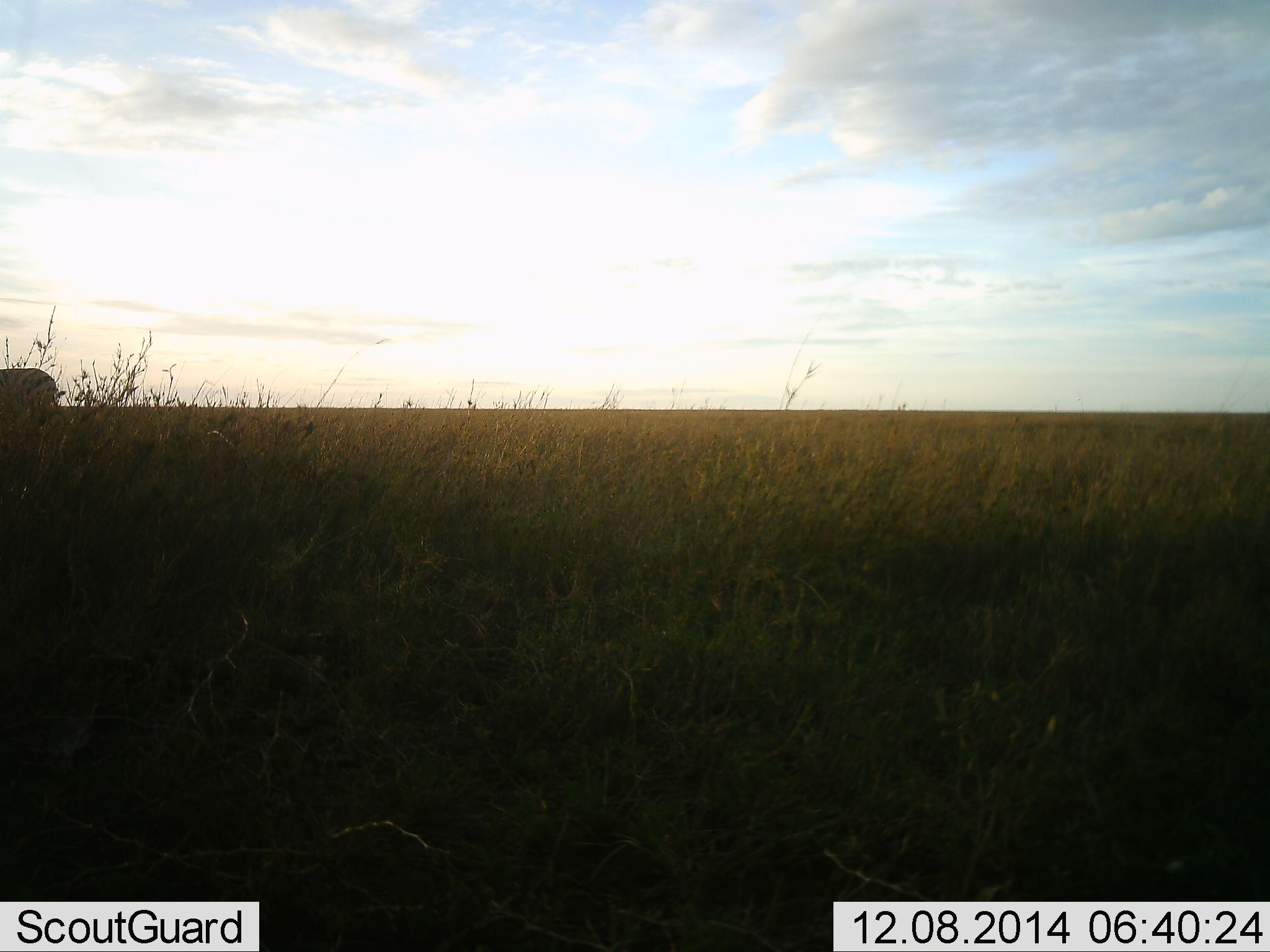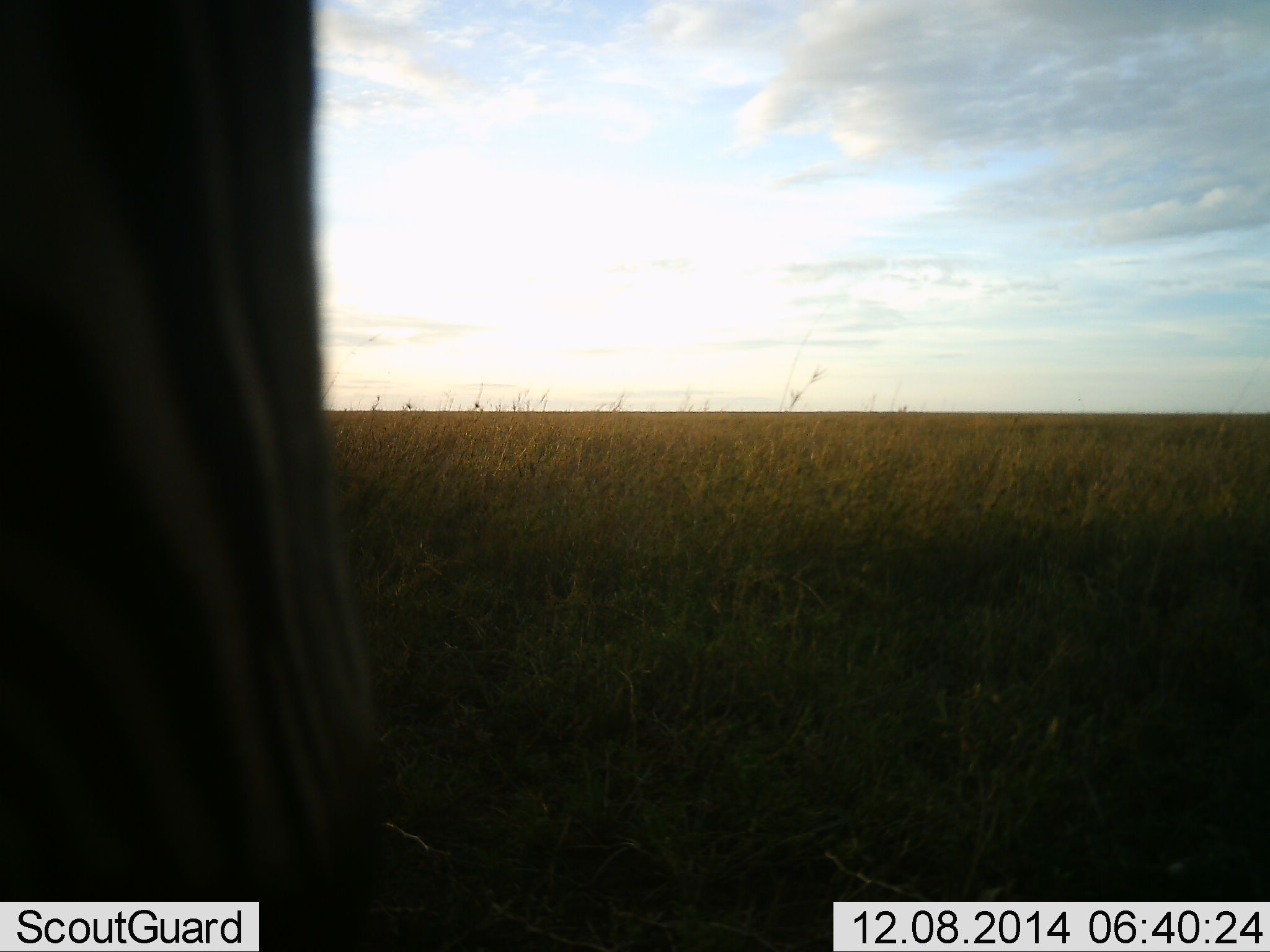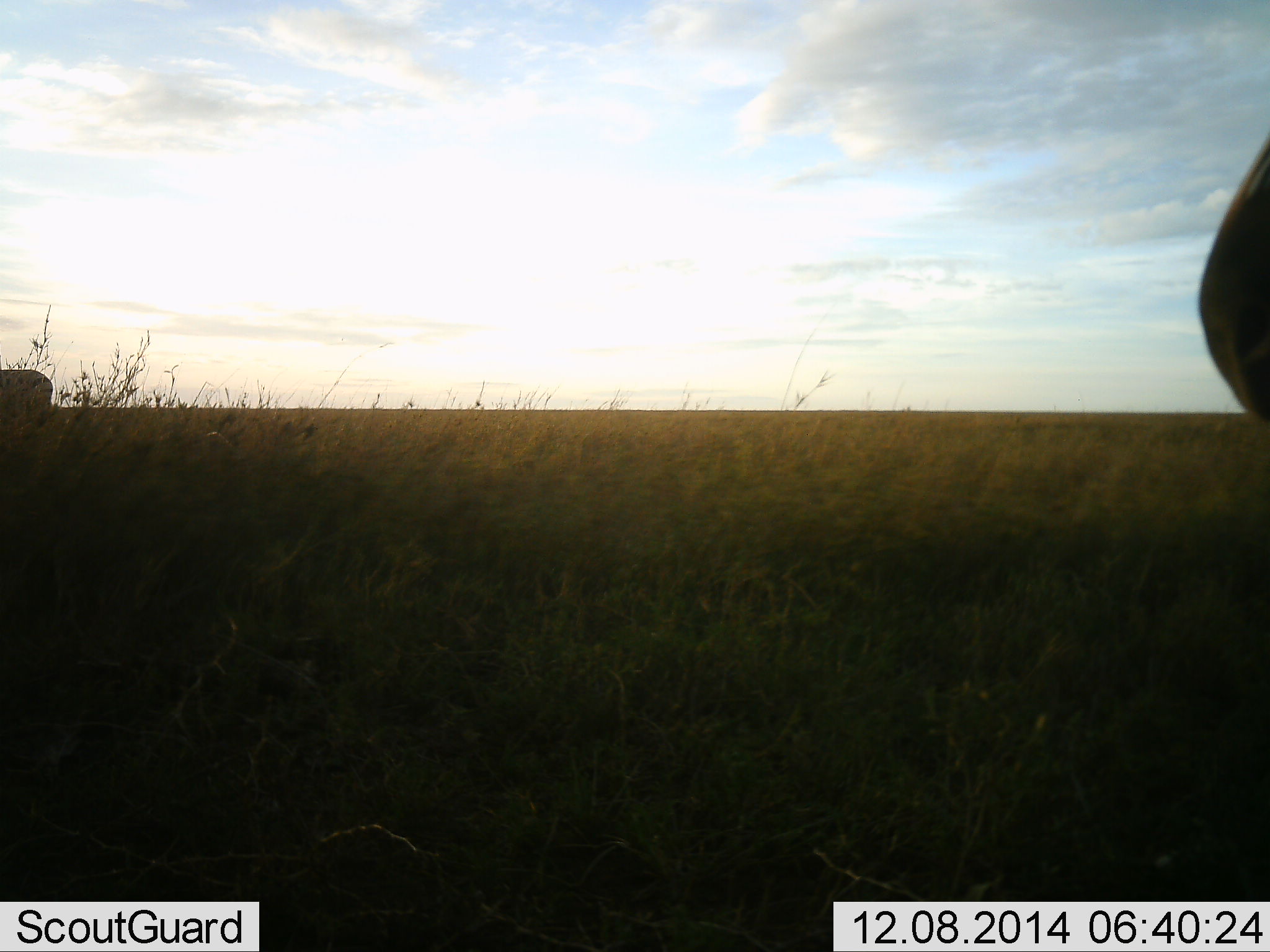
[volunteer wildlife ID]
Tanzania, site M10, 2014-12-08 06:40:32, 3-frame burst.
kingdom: Animalia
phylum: Chordata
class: Mammalia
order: Perissodactyla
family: Equidae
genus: Equus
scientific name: Equus quagga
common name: plains zebra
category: zebra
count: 2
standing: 67%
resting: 0%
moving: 56%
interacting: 0%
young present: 0%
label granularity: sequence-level